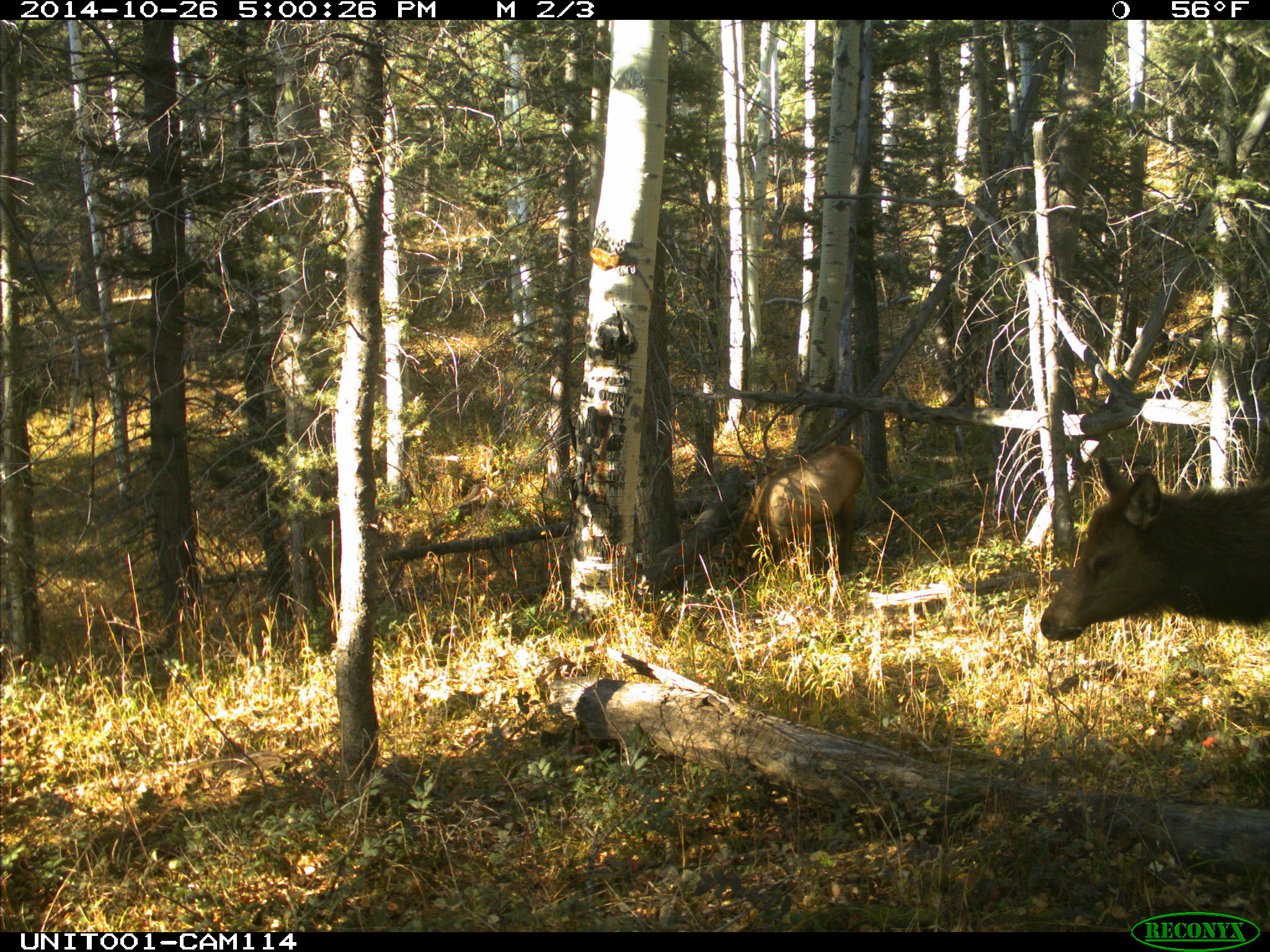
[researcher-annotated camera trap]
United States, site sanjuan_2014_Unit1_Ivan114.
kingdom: Animalia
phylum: Chordata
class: Mammalia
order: Artiodactyla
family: Cervidae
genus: Cervus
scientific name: Cervus elaphus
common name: red deer